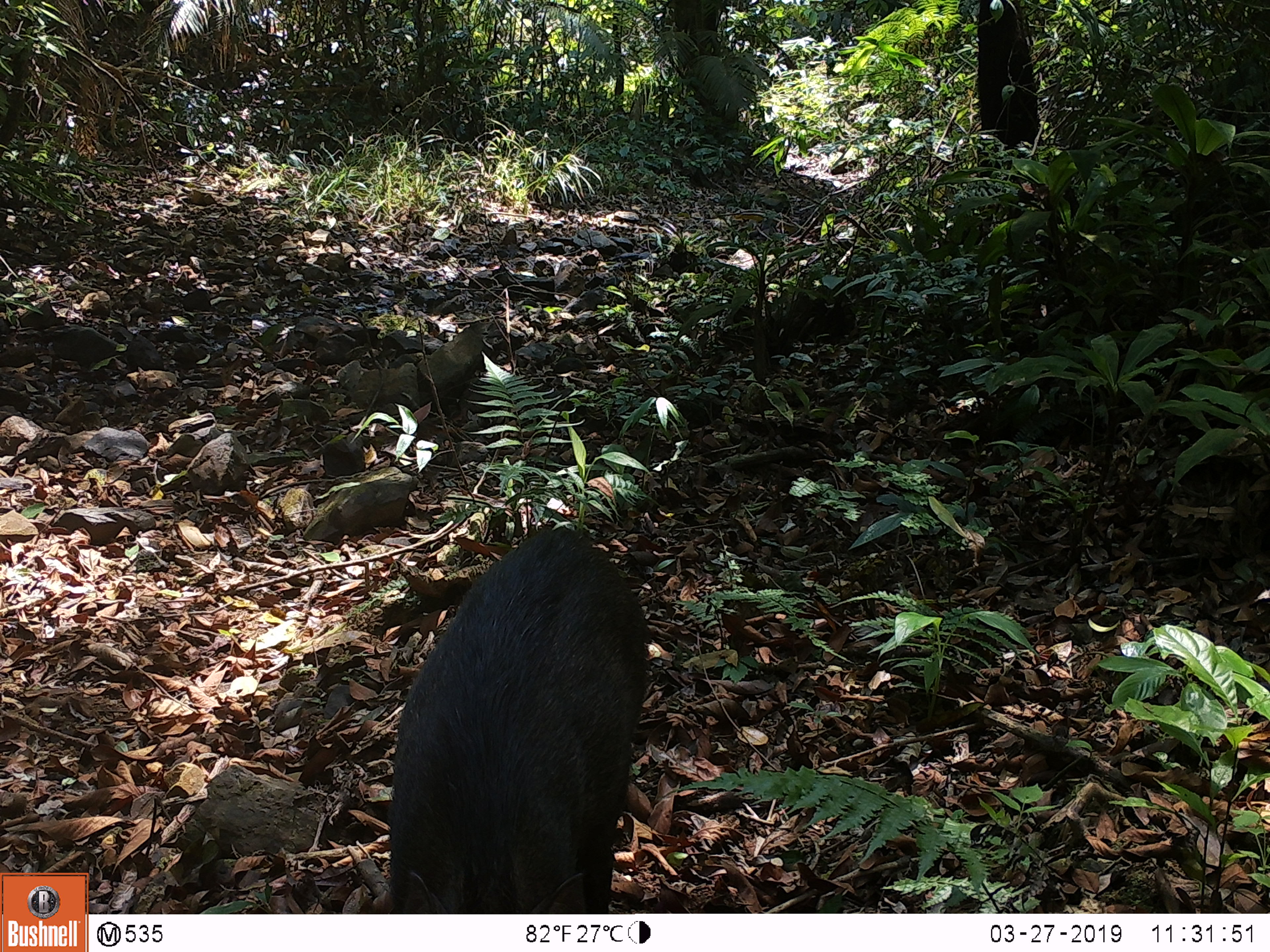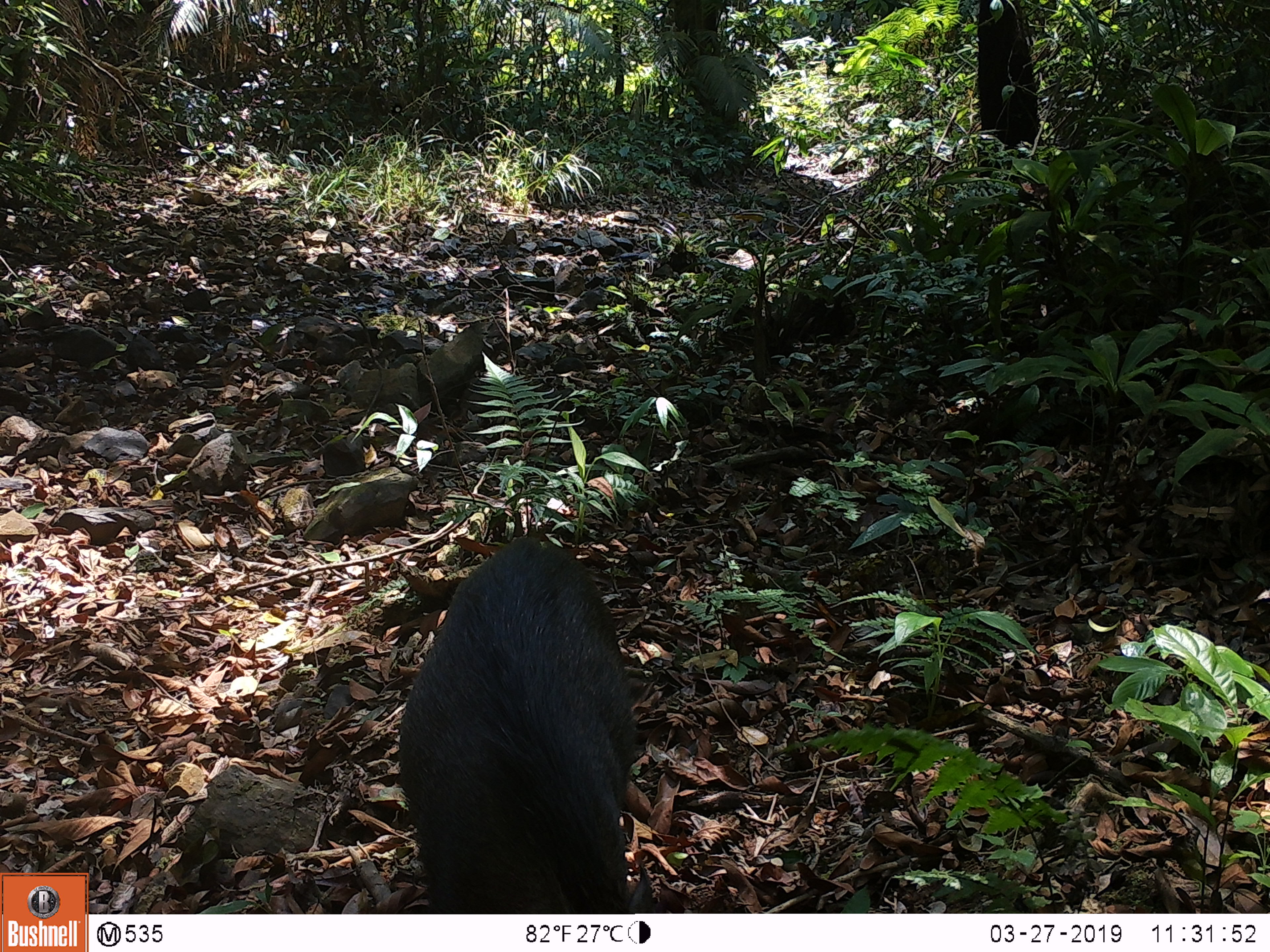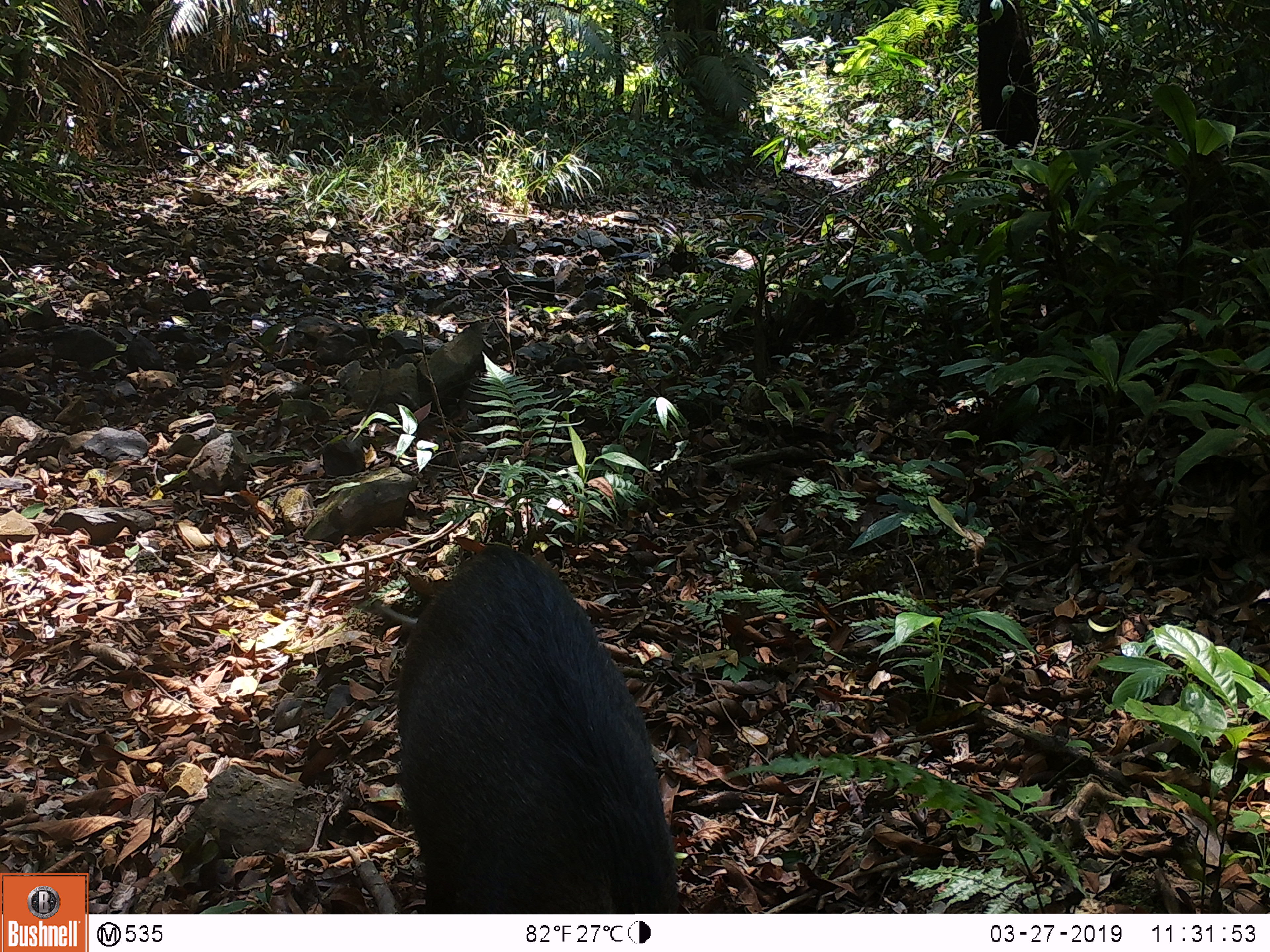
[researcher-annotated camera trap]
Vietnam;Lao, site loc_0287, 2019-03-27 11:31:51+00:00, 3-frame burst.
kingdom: Animalia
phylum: Chordata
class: Mammalia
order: Artiodactyla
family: Suidae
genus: Sus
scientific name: Sus scrofa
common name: eurasian wild pig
Eurasian wild pig (Sus scrofa). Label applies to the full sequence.